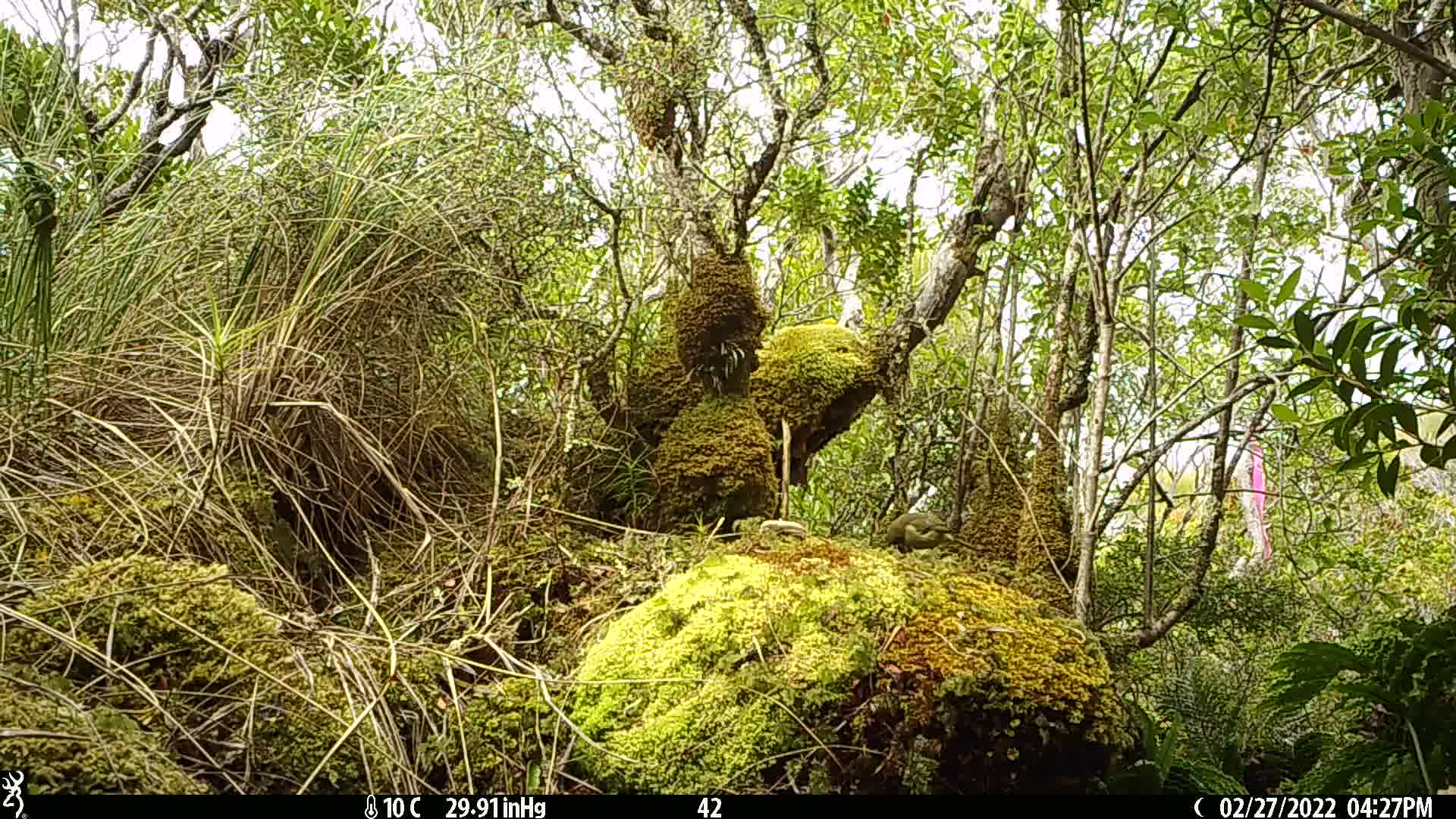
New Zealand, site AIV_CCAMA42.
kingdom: Animalia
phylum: Chordata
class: Aves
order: Passeriformes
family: Meliphagidae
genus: Anthornis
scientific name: Anthornis melanura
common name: new zealand bellbird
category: bellbird